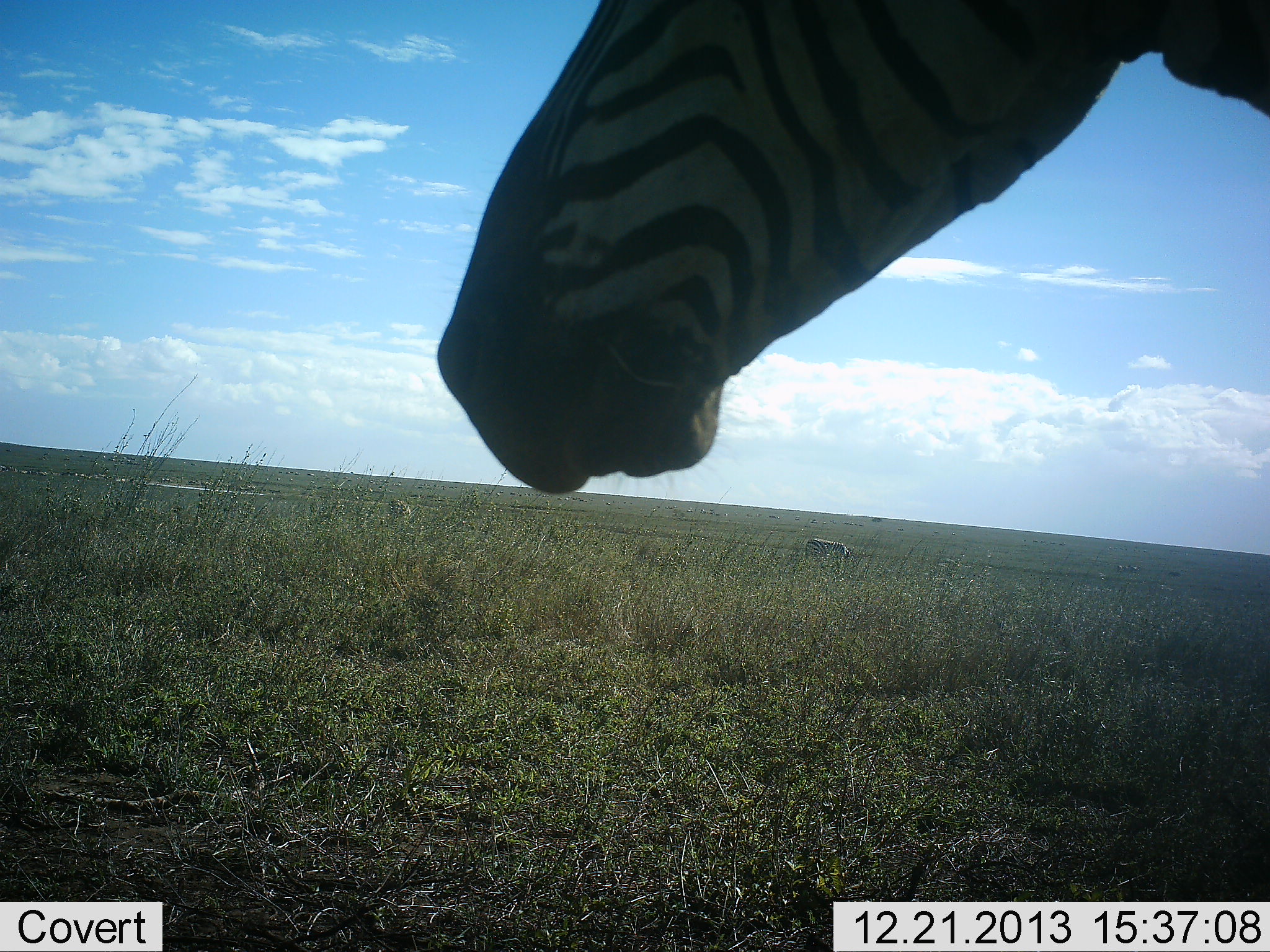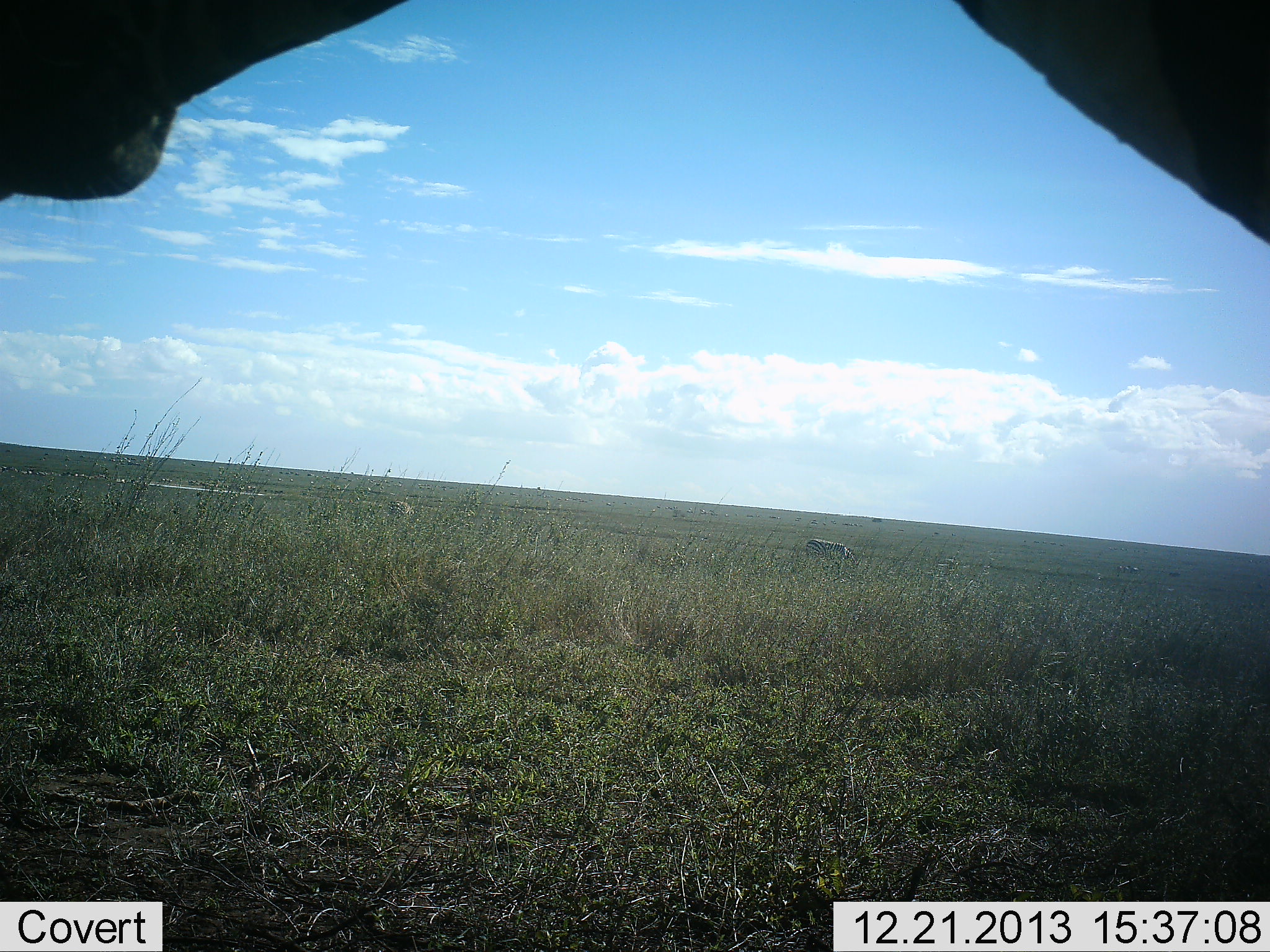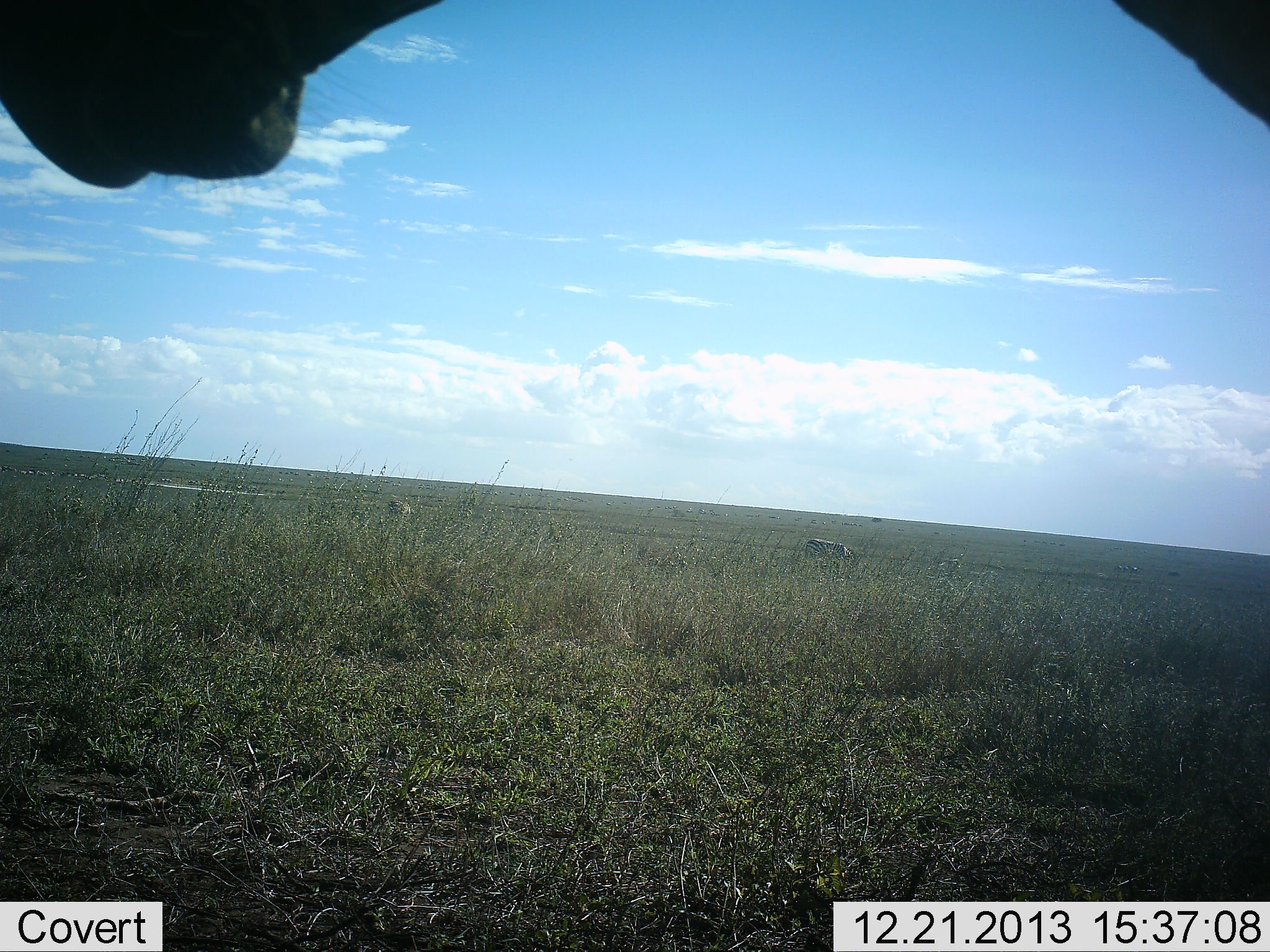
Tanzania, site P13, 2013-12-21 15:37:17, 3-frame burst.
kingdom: Animalia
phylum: Chordata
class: Mammalia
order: Perissodactyla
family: Equidae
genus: Equus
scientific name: Equus quagga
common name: plains zebra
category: zebra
Zebra (plains zebra) (Equus quagga), count 1. Behavior (volunteer vote fractions): standing 80%, resting 0%, moving 30%, interacting 0%. Young present (vote fraction): 0%. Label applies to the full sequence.